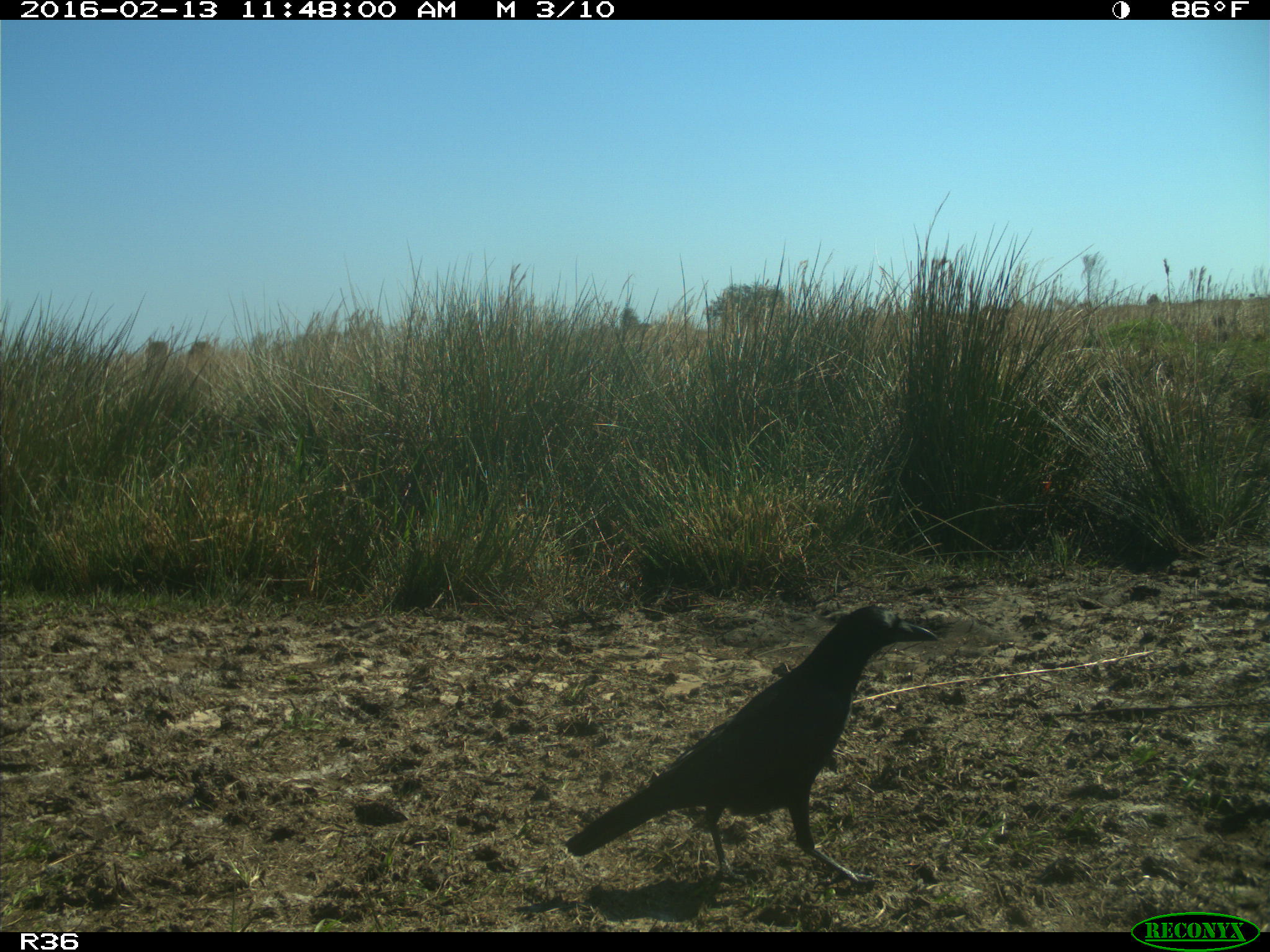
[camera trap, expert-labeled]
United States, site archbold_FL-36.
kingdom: Animalia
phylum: Chordata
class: Aves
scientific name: Aves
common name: birds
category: unidentified bird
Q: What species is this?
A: Unidentified bird (birds) (Aves).